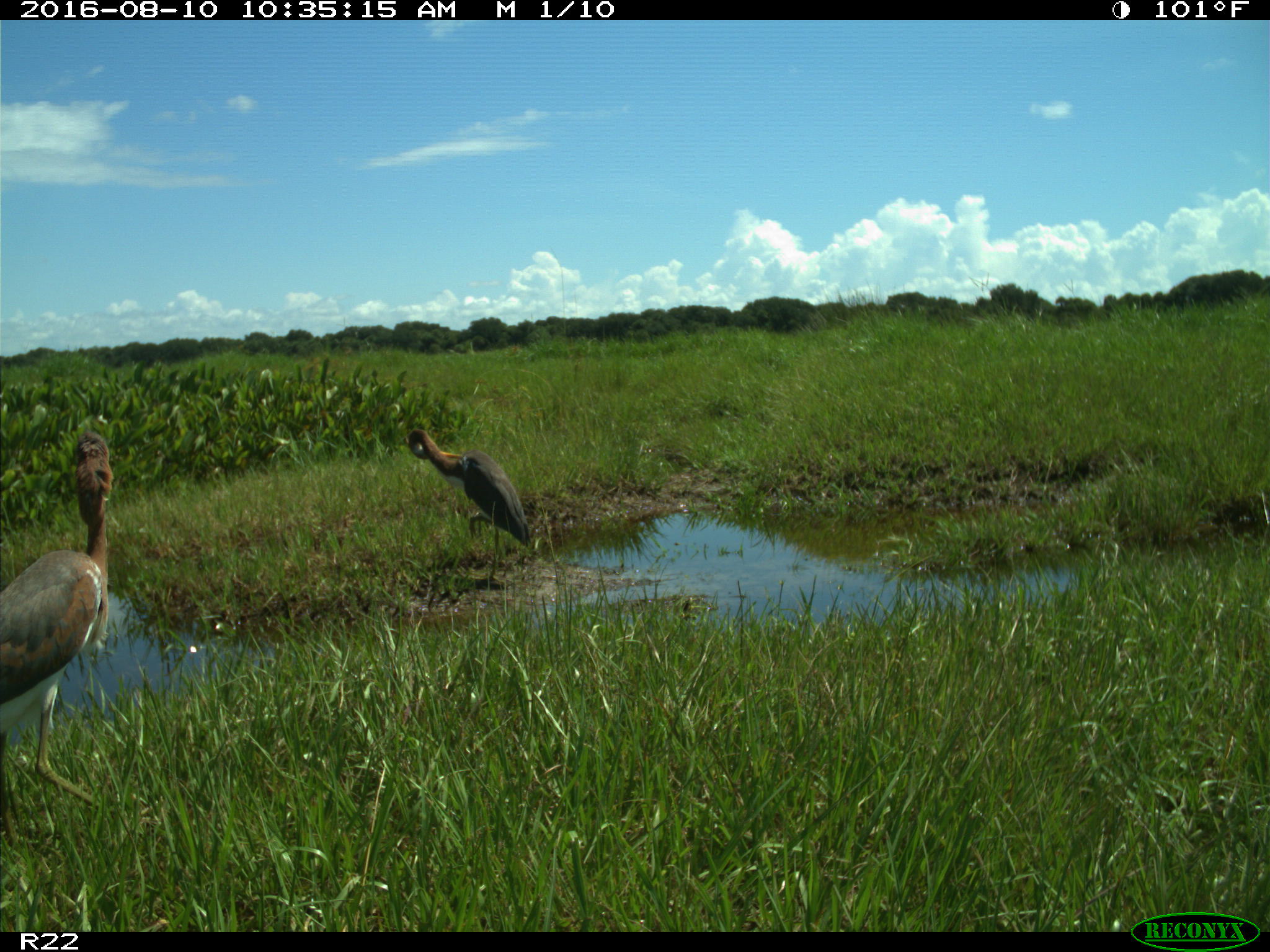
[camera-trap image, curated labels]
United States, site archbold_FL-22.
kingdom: Animalia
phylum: Chordata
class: Aves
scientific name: Aves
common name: birds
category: unidentified bird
Unidentified bird (birds) (Aves).